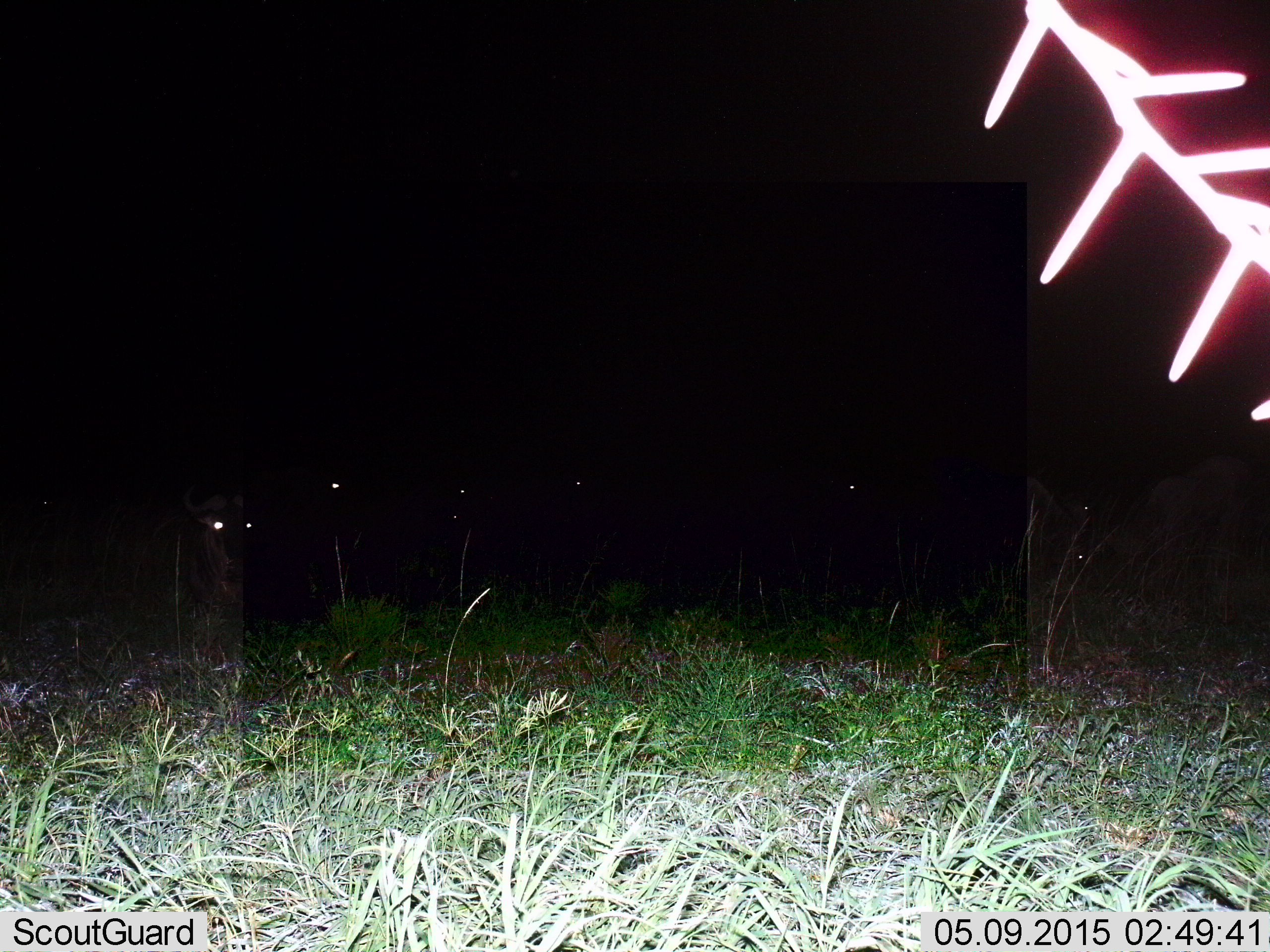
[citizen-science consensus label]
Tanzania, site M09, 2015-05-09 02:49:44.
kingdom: Animalia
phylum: Chordata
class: Mammalia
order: Artiodactyla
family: Bovidae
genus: Connochaetes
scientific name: Connochaetes taurinus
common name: blue wildebeest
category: wildebeest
Wildebeest (blue wildebeest) (Connochaetes taurinus), count 7. Behavior (volunteer vote fractions): standing 50%, resting 50%, moving 10%, interacting 0%. Young present (vote fraction): 0%. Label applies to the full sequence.